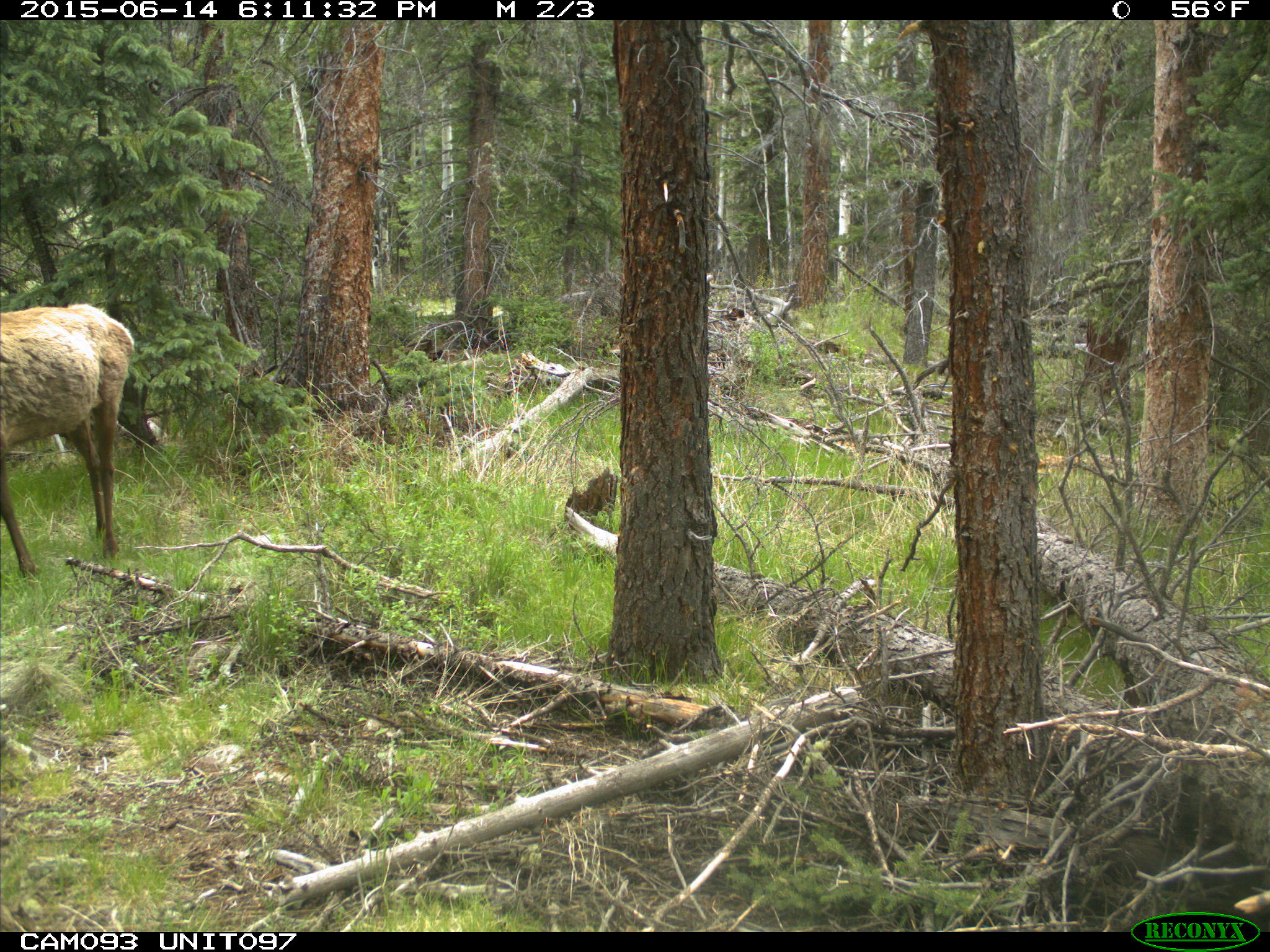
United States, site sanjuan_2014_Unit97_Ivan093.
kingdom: Animalia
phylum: Chordata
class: Mammalia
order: Artiodactyla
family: Cervidae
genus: Cervus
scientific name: Cervus elaphus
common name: red deer